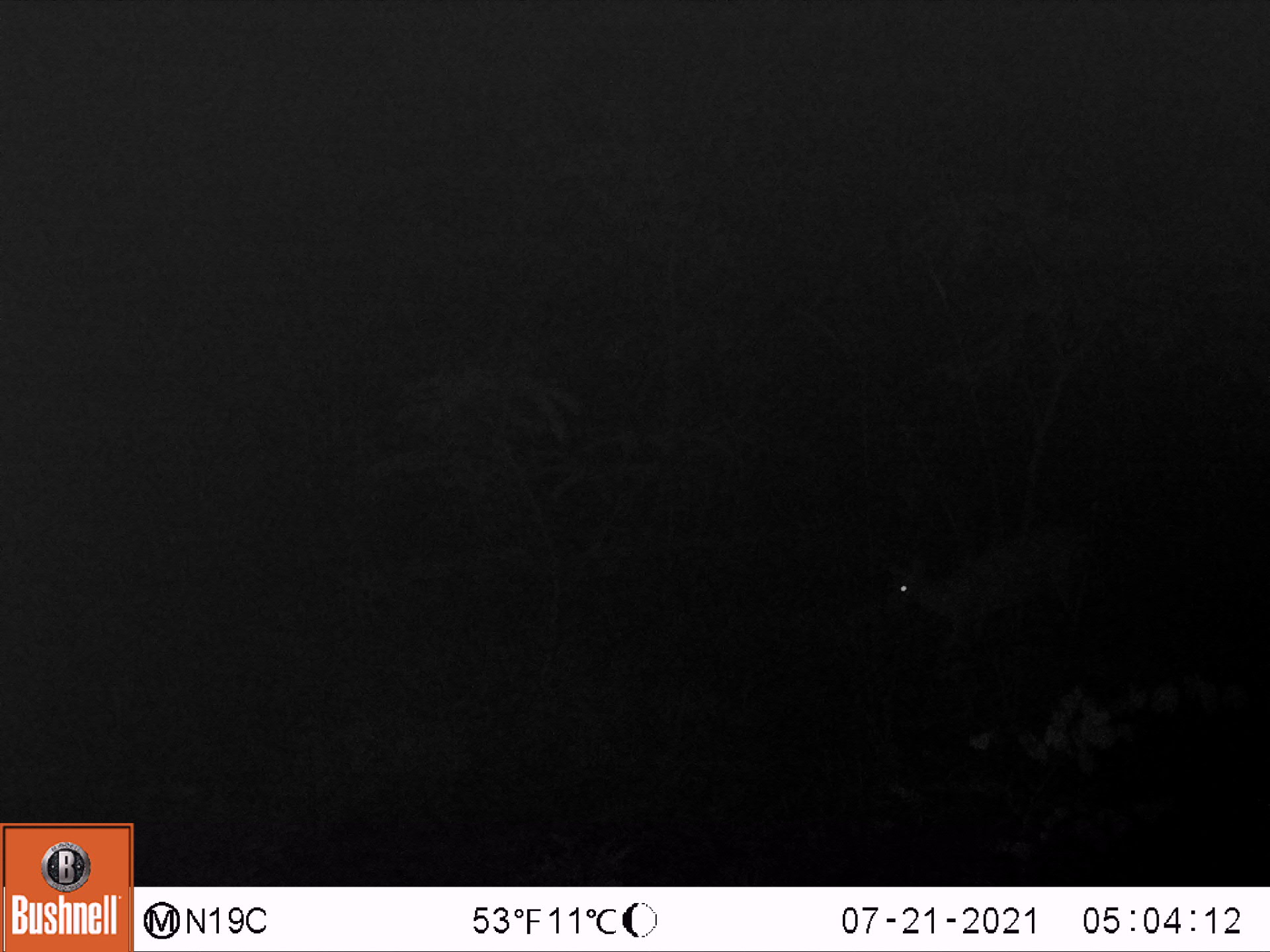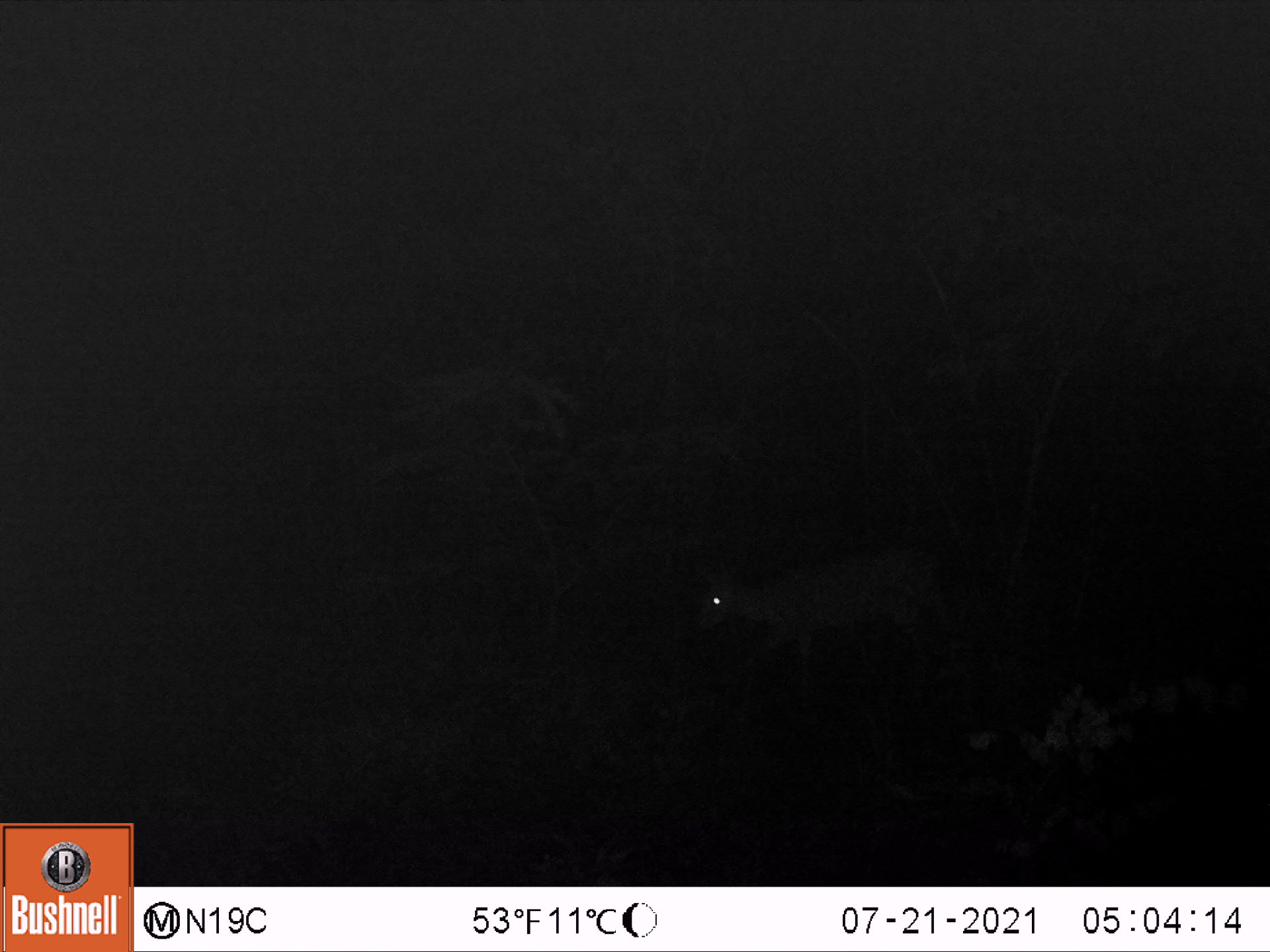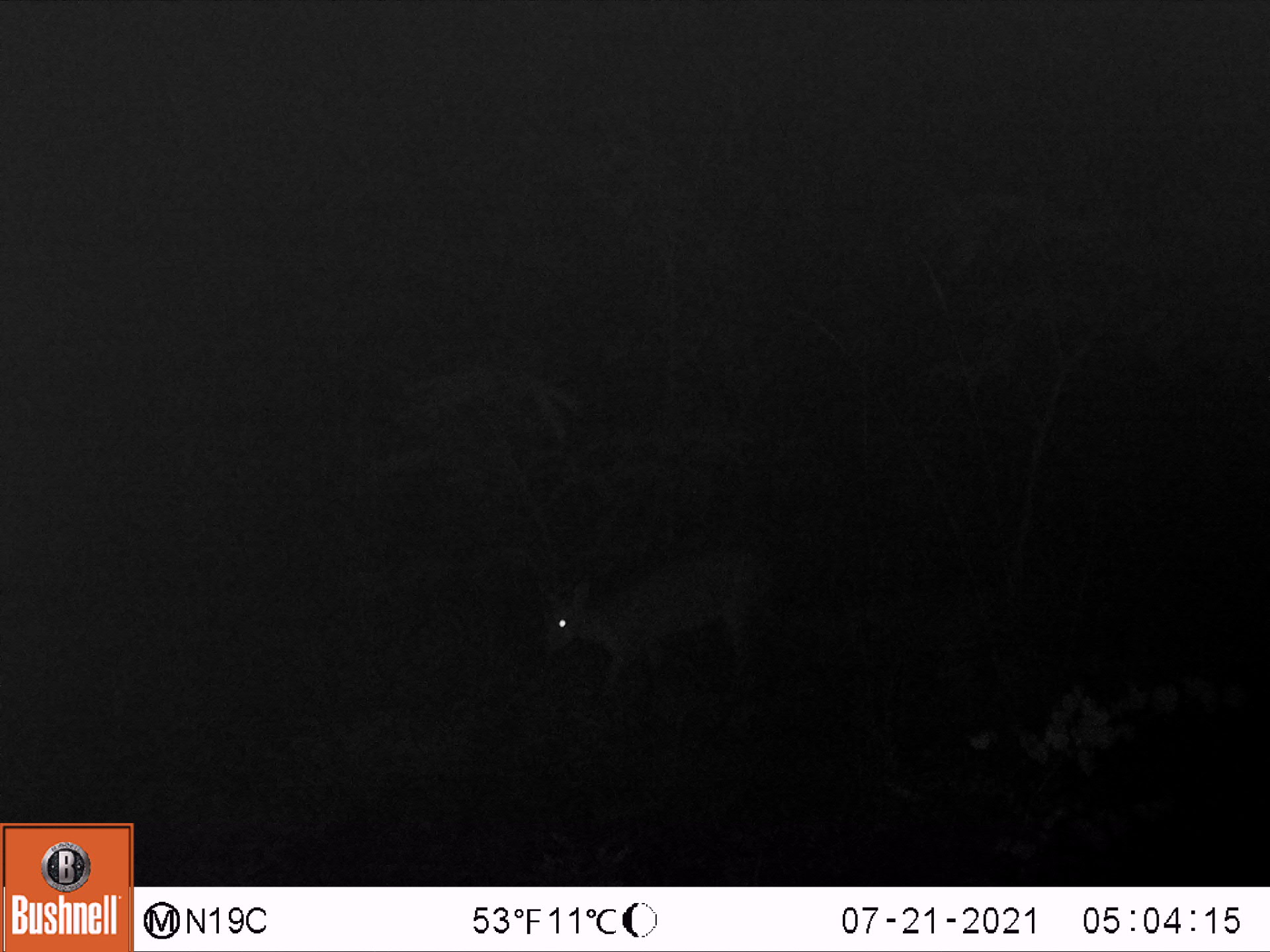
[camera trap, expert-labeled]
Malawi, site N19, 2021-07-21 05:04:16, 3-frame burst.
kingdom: Animalia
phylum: Chordata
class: Mammalia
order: Artiodactyla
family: Bovidae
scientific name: Antilopinae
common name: small antelope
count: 1